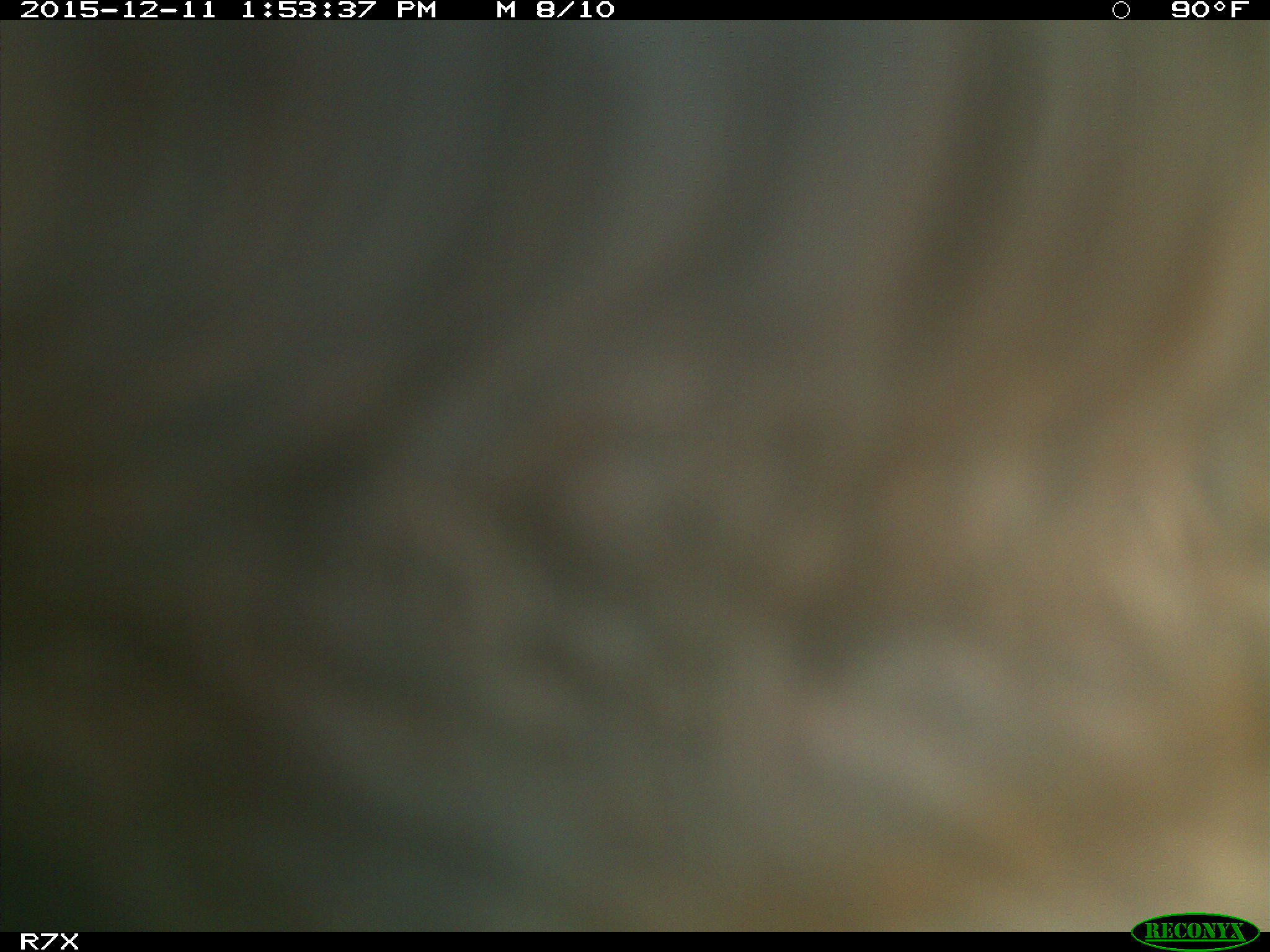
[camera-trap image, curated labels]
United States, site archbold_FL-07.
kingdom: Animalia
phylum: Chordata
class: Mammalia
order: Artiodactyla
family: Bovidae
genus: Bos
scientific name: Bos taurus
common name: domestic cow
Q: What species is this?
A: Bos taurus (domestic cow).